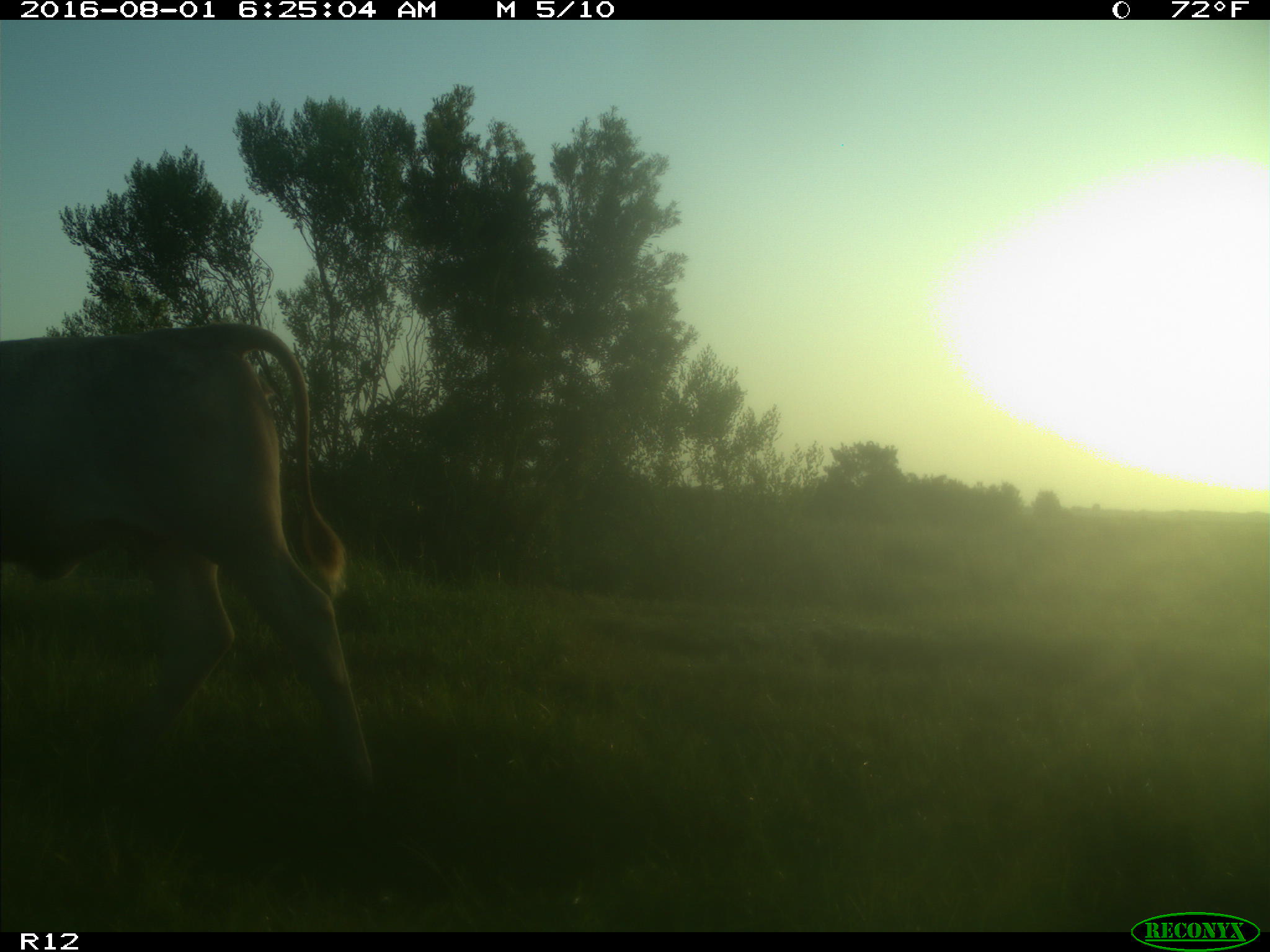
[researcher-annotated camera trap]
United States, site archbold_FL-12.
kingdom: Animalia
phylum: Chordata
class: Mammalia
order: Artiodactyla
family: Bovidae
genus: Bos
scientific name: Bos taurus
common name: domestic cow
Bos taurus (domestic cow).